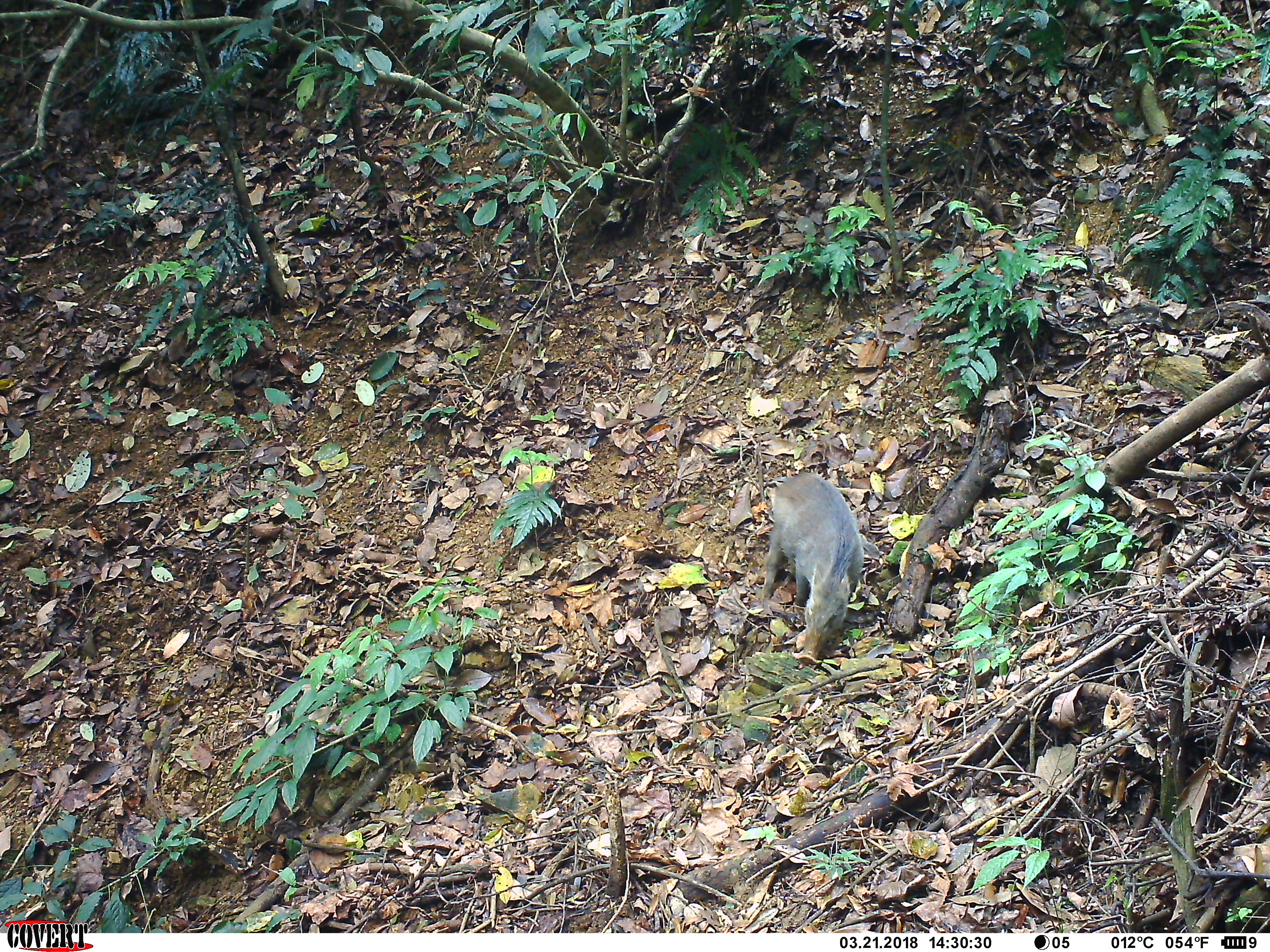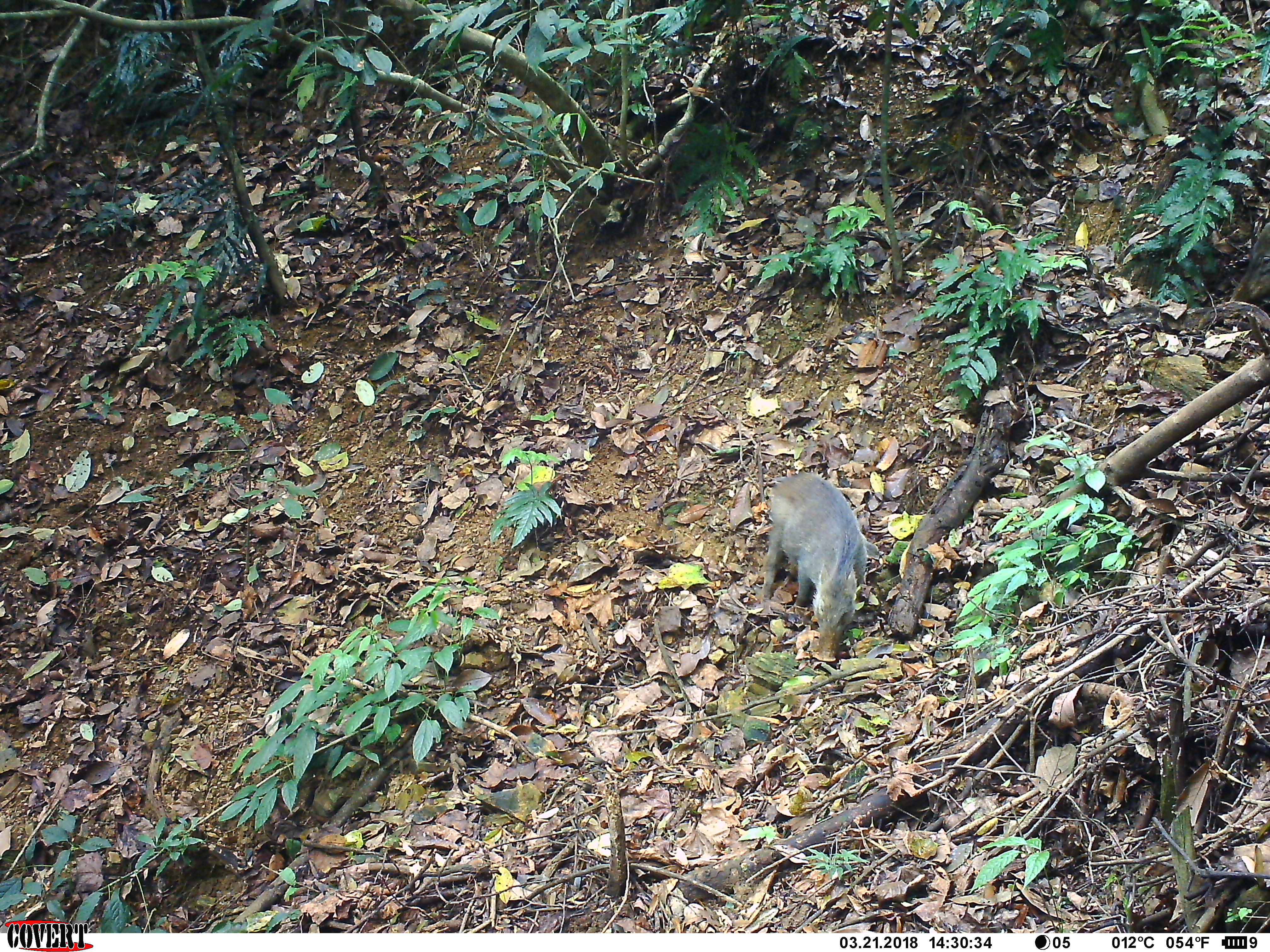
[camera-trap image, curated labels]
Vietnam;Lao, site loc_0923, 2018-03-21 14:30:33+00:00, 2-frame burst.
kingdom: Animalia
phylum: Chordata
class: Mammalia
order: Artiodactyla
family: Suidae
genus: Sus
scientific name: Sus scrofa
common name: eurasian wild pig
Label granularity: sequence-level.